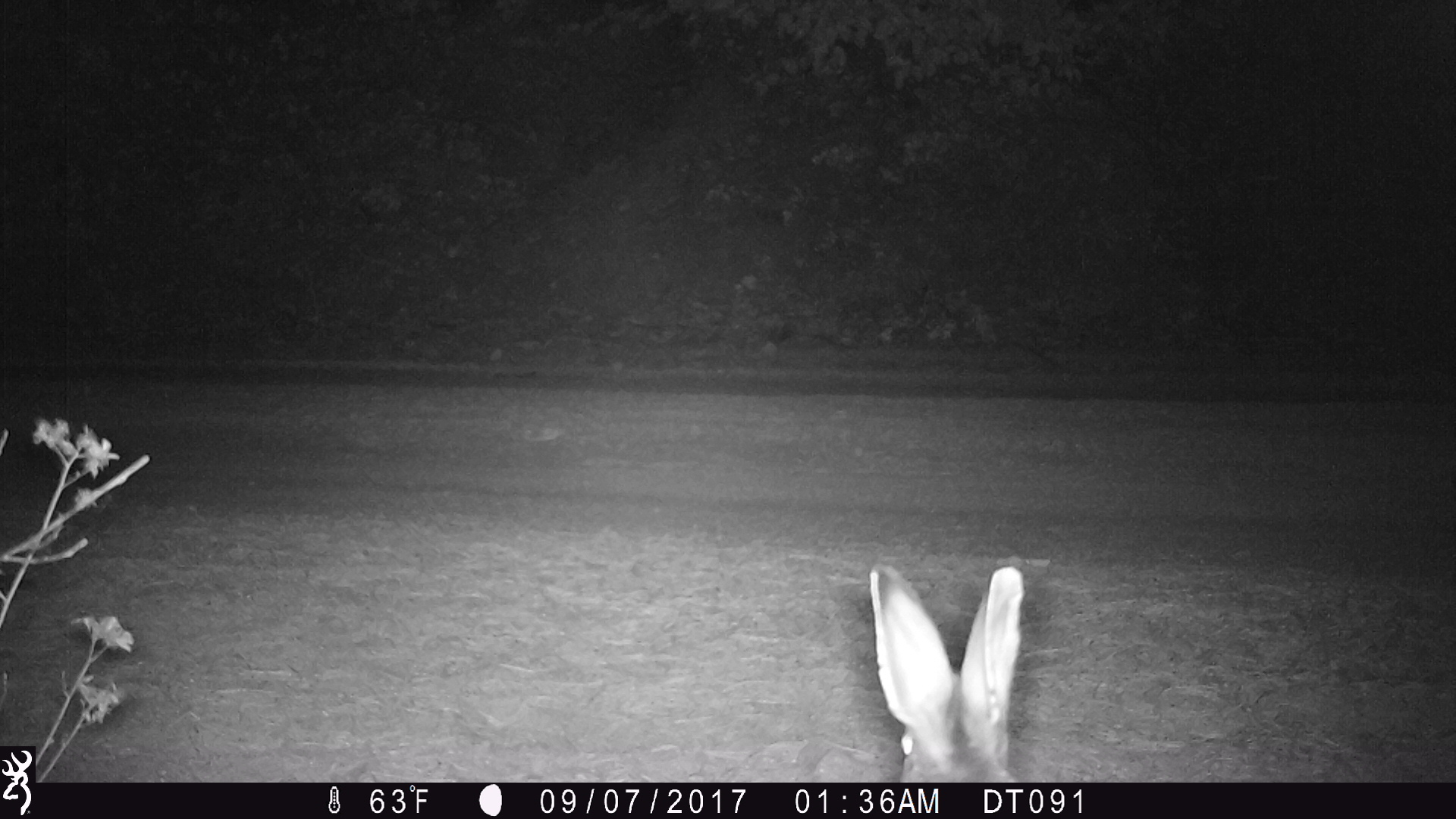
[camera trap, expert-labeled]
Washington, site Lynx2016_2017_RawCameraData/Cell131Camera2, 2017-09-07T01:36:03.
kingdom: Animalia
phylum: Chordata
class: Mammalia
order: Lagomorpha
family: Leporidae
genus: Lepus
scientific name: Lepus americanus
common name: snowshoe hare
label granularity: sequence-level